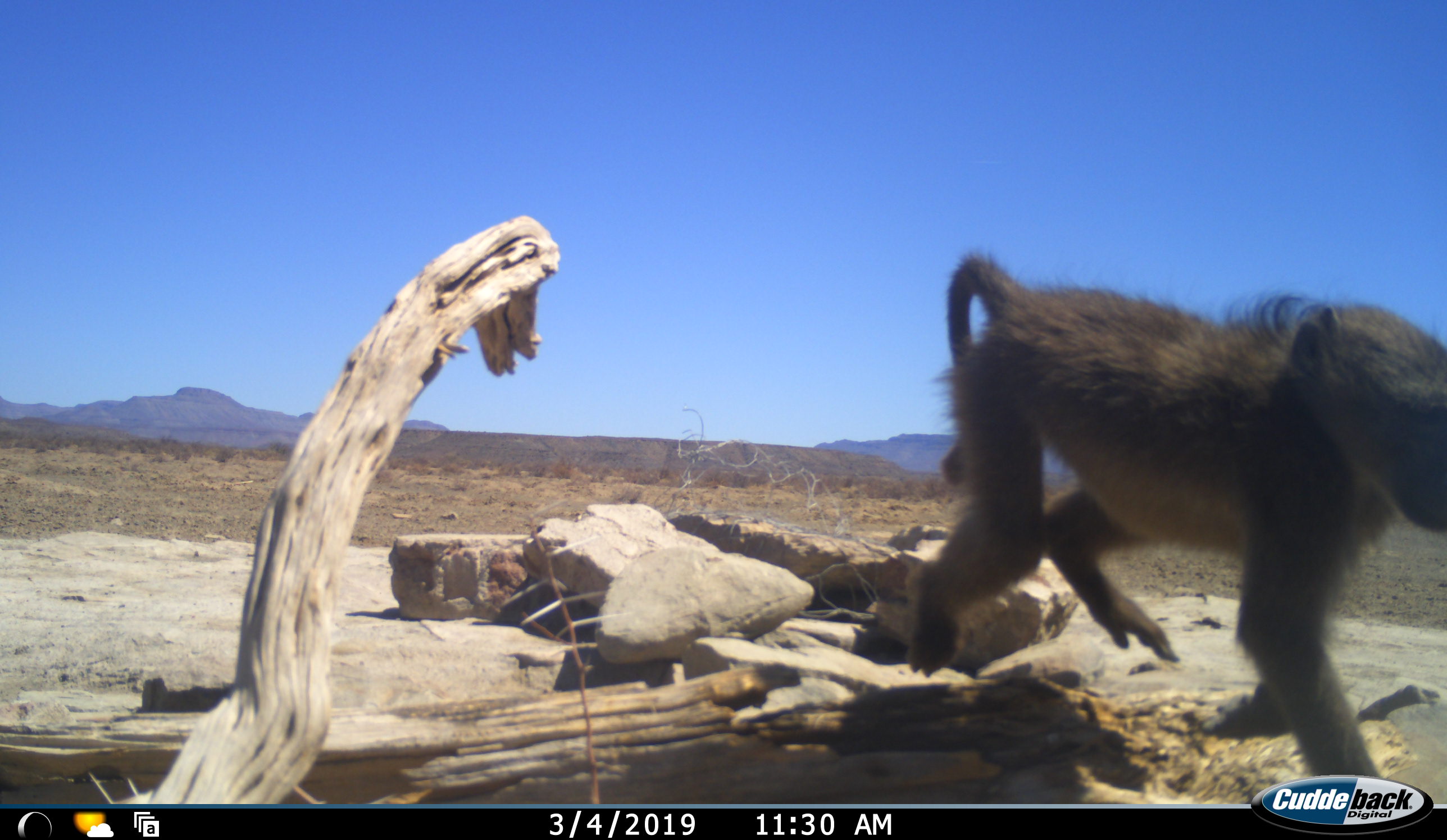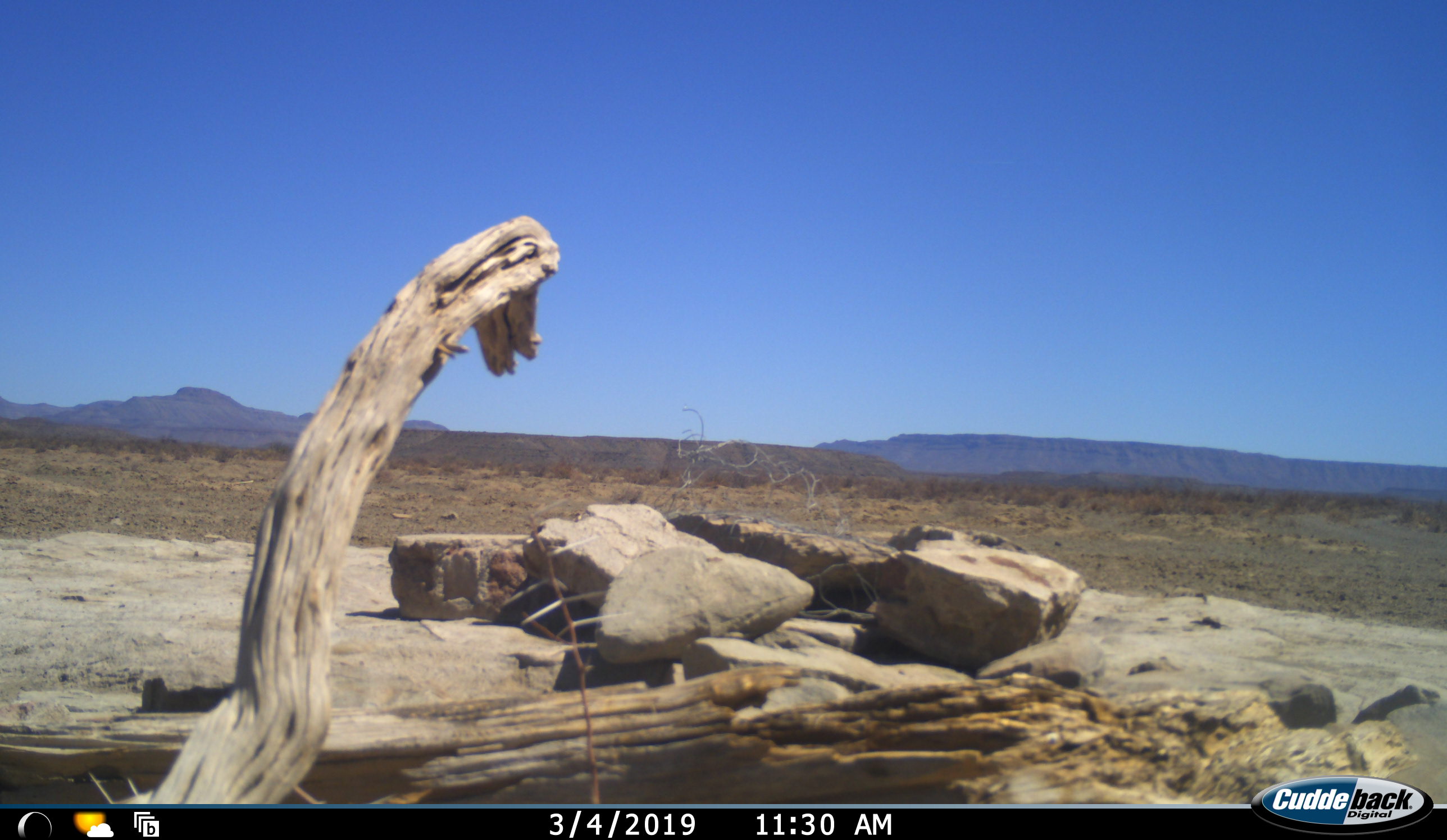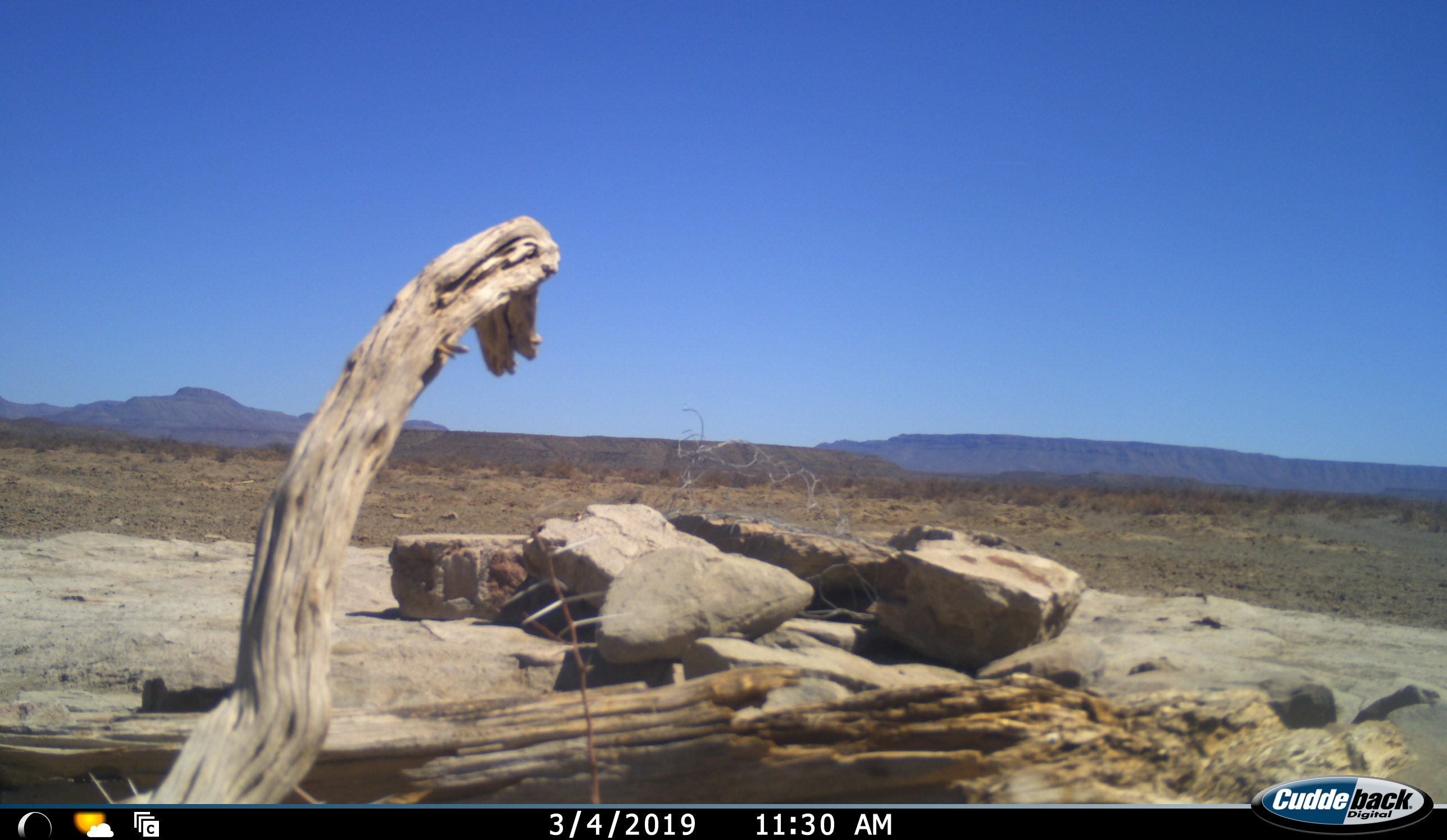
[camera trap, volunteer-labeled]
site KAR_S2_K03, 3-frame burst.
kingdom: Animalia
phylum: Chordata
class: Mammalia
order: Primates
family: Cercopithecidae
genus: Papio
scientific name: Papio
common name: baboon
Baboon (Papio), count 1. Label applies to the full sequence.